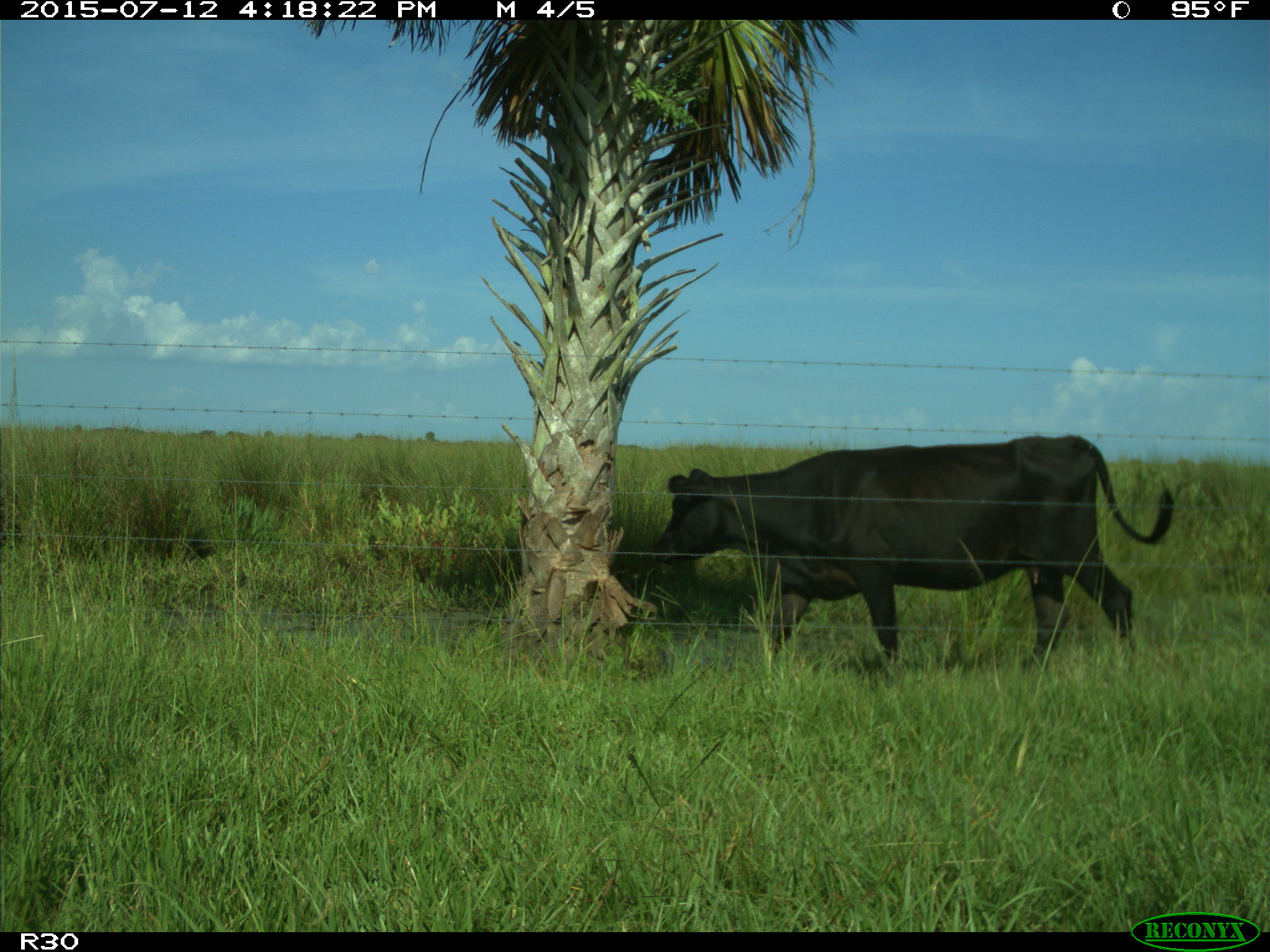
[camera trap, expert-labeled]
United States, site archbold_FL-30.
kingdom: Animalia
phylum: Chordata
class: Mammalia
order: Artiodactyla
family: Bovidae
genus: Bos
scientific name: Bos taurus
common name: domestic cow